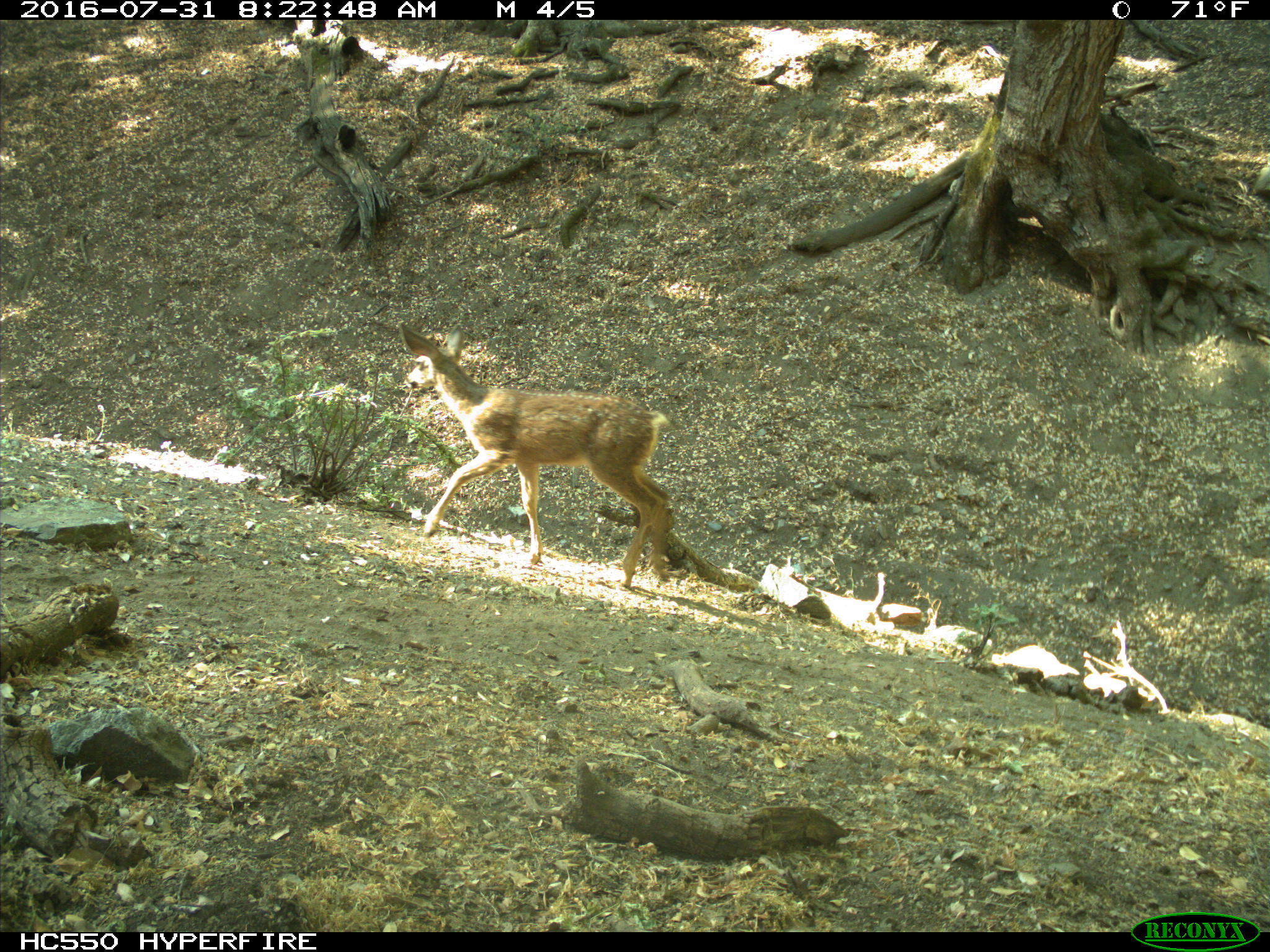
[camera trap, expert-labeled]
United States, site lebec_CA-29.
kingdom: Animalia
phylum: Chordata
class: Mammalia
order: Artiodactyla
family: Cervidae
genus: Odocoileus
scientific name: Odocoileus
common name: deer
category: unidentified deer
Unidentified deer (deer) (Odocoileus).